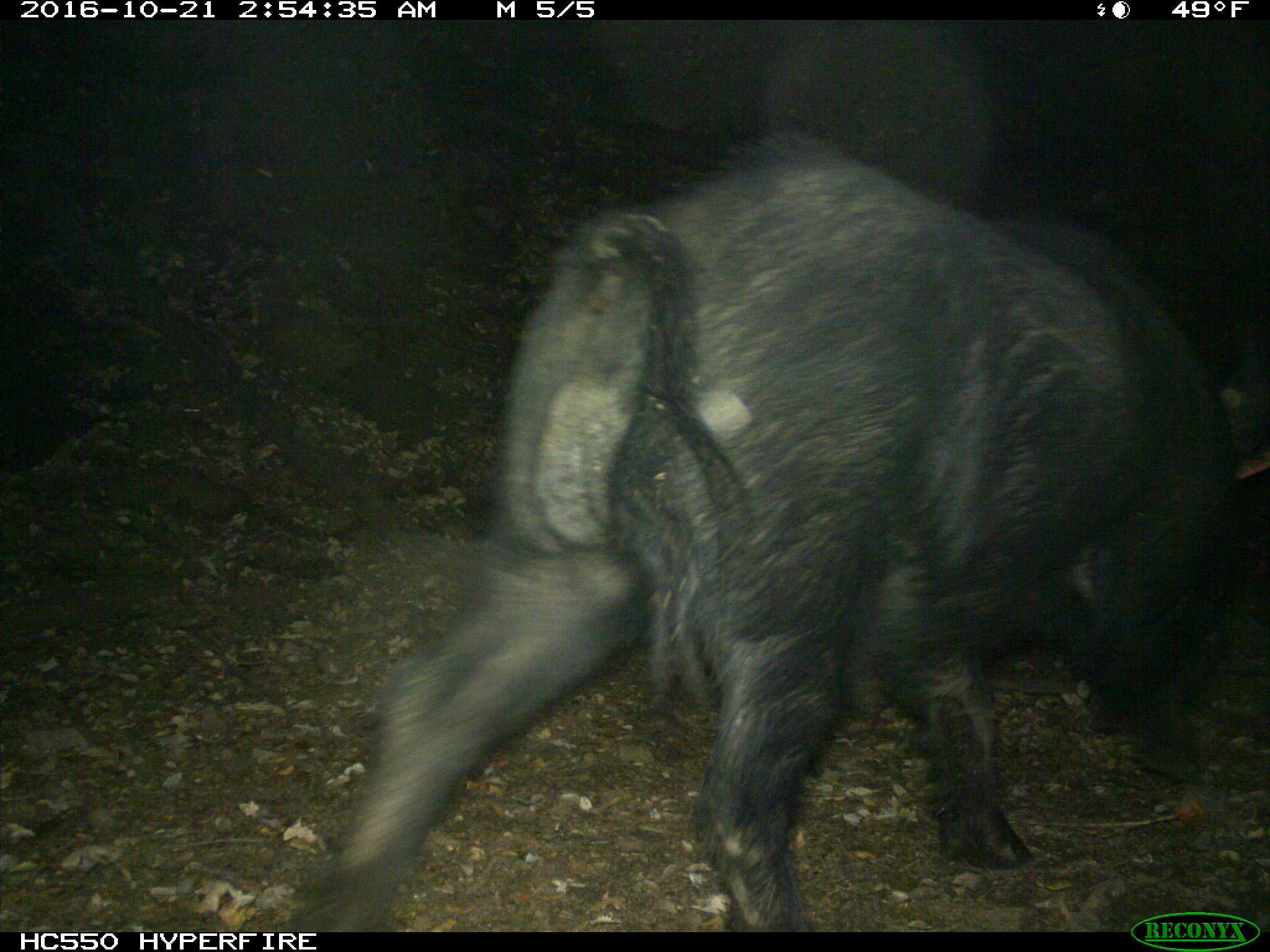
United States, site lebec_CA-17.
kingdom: Animalia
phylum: Chordata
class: Mammalia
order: Artiodactyla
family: Suidae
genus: Sus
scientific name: Sus scrofa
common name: wild boar